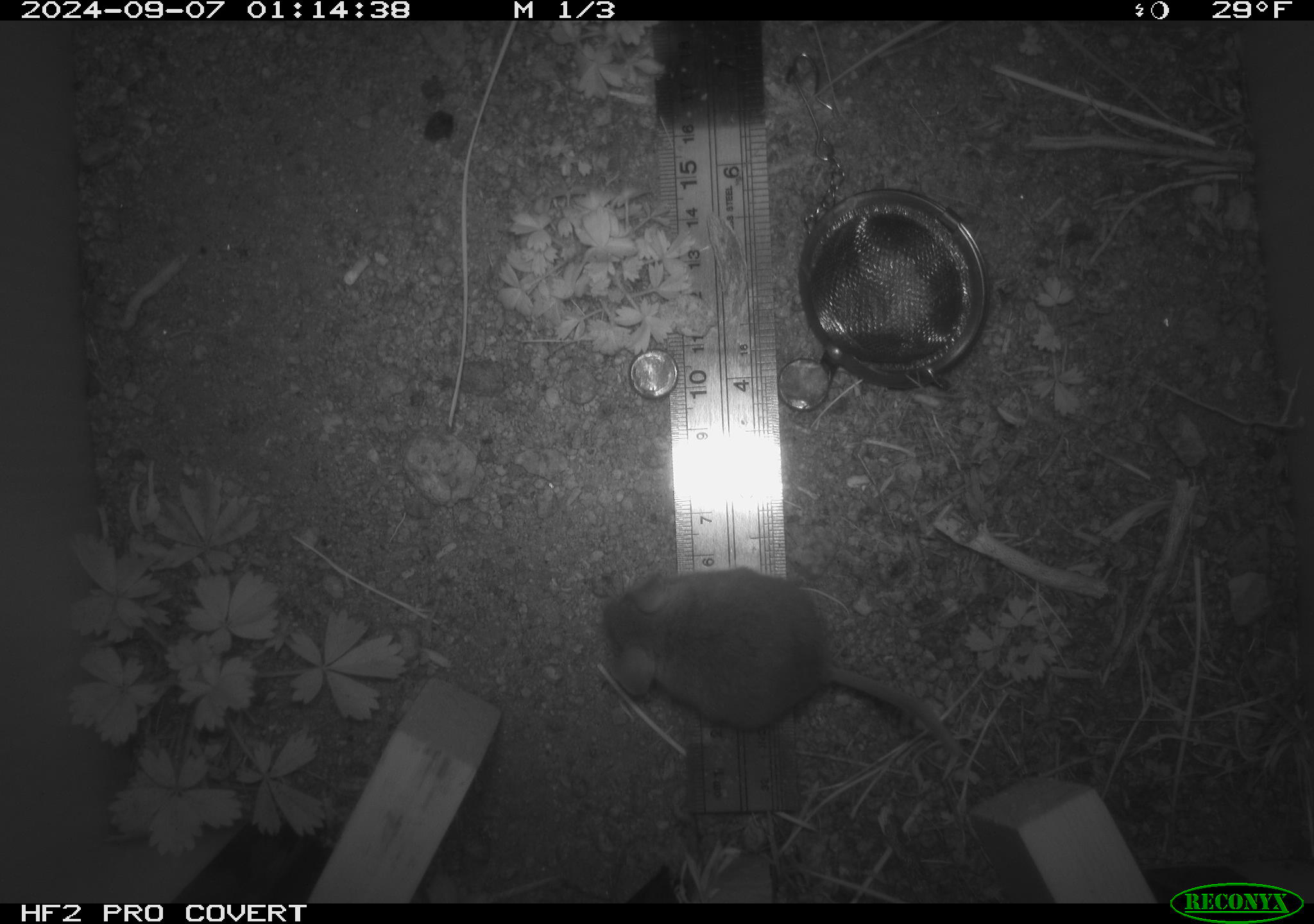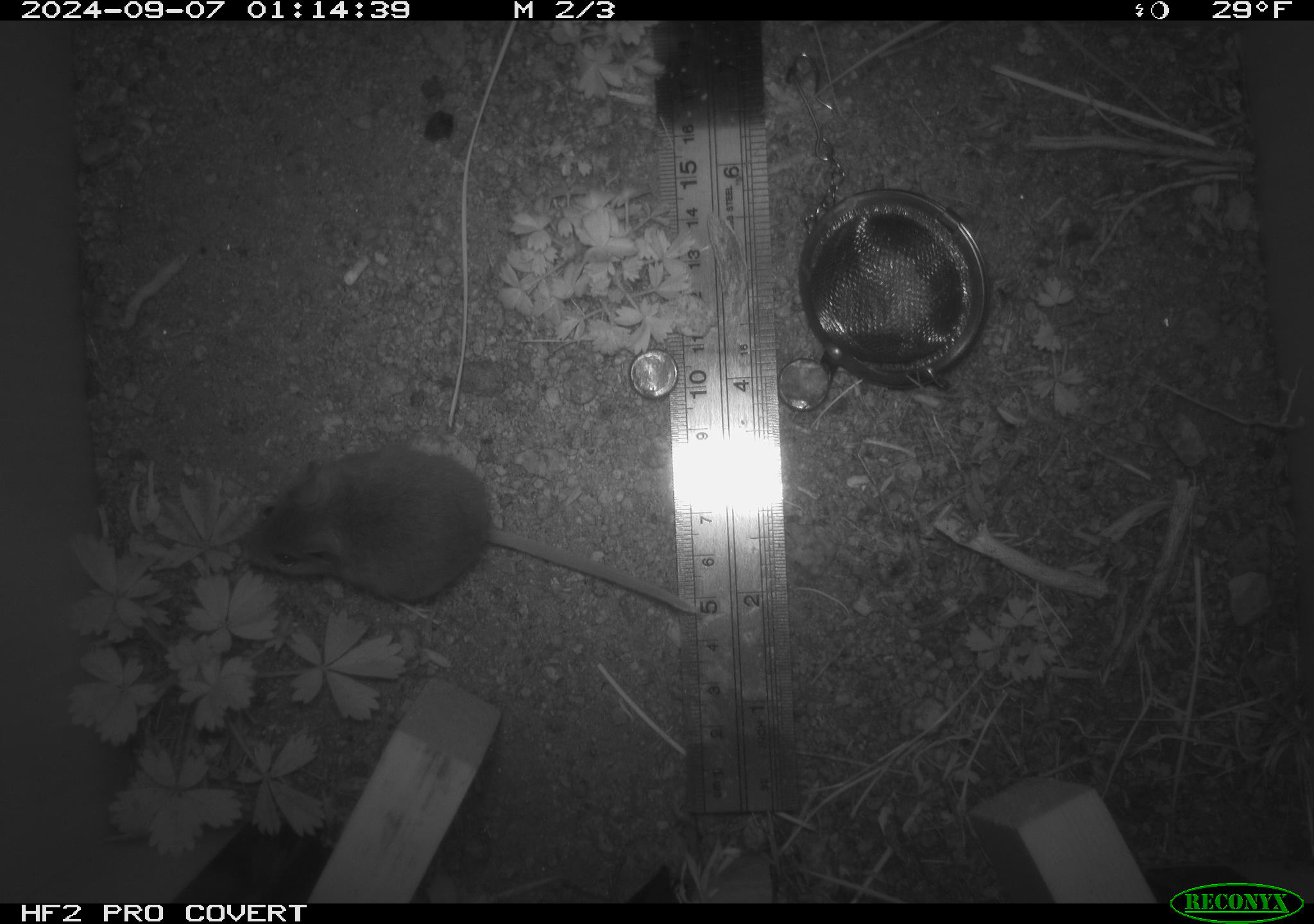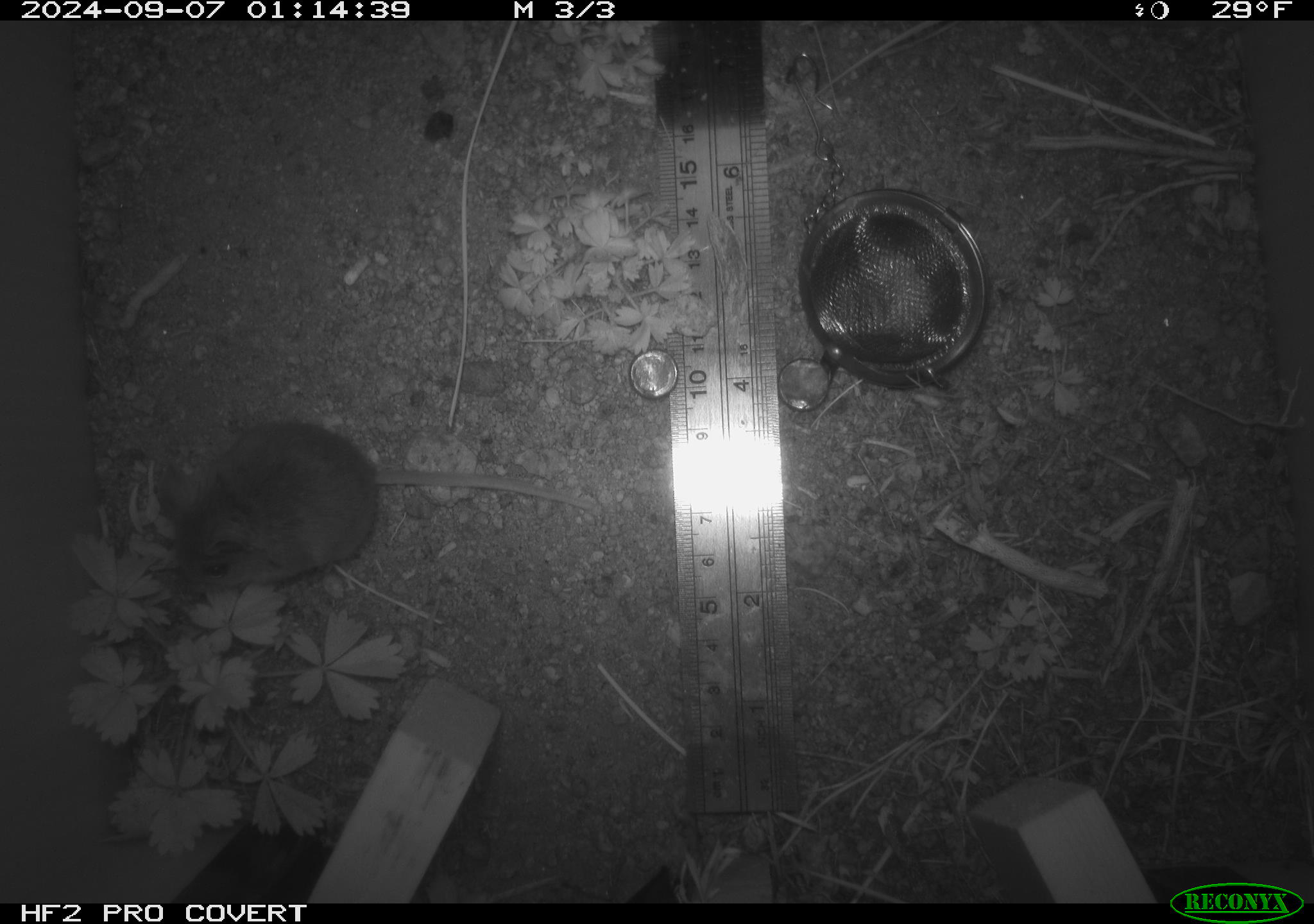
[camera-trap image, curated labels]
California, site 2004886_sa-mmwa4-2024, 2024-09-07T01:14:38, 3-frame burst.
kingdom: Animalia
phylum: Chordata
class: Mammalia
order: Rodentia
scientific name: Rodentia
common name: mouse species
Mouse species (Rodentia).